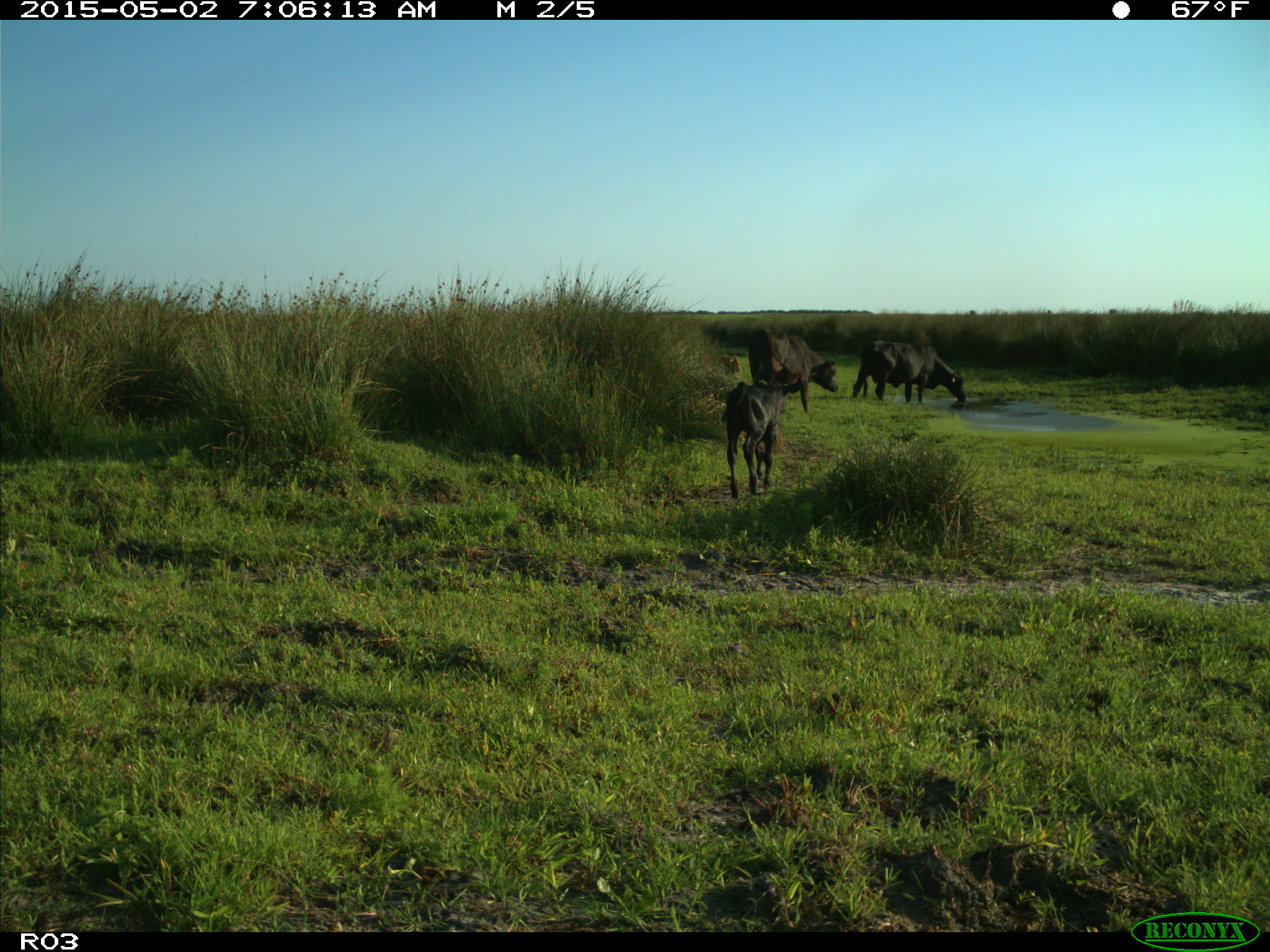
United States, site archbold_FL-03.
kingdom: Animalia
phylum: Chordata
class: Mammalia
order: Artiodactyla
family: Bovidae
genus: Bos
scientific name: Bos taurus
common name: domestic cow